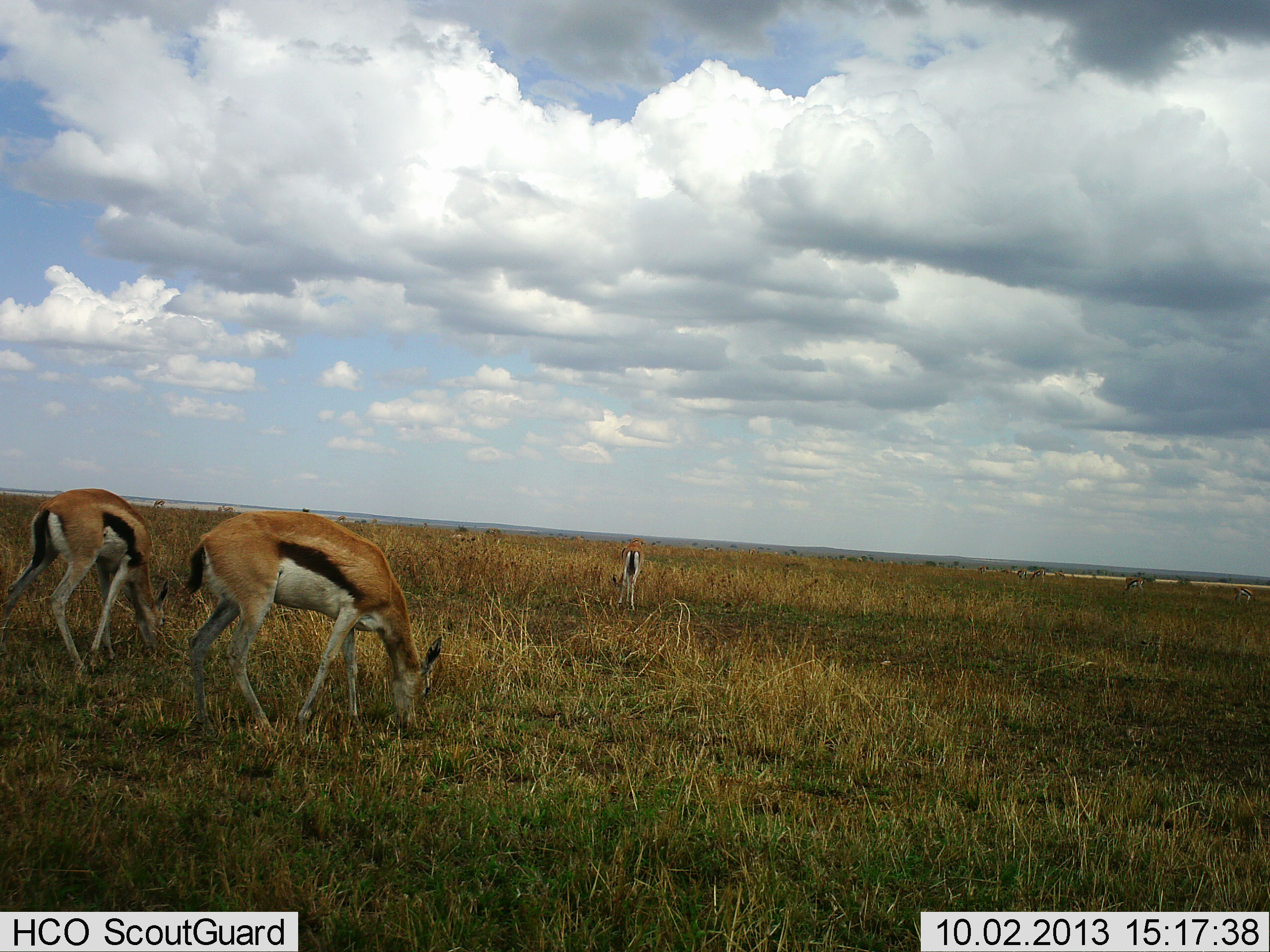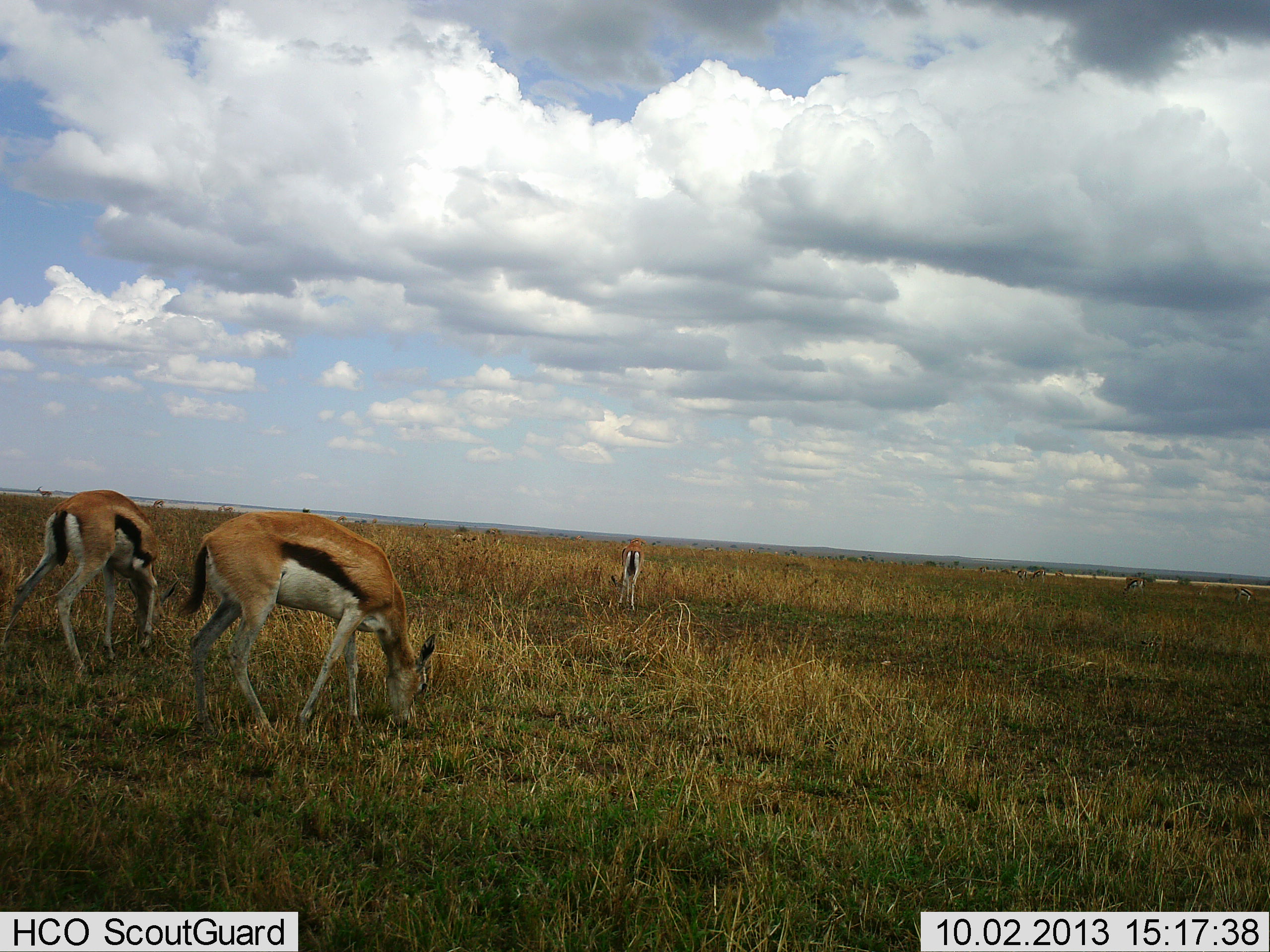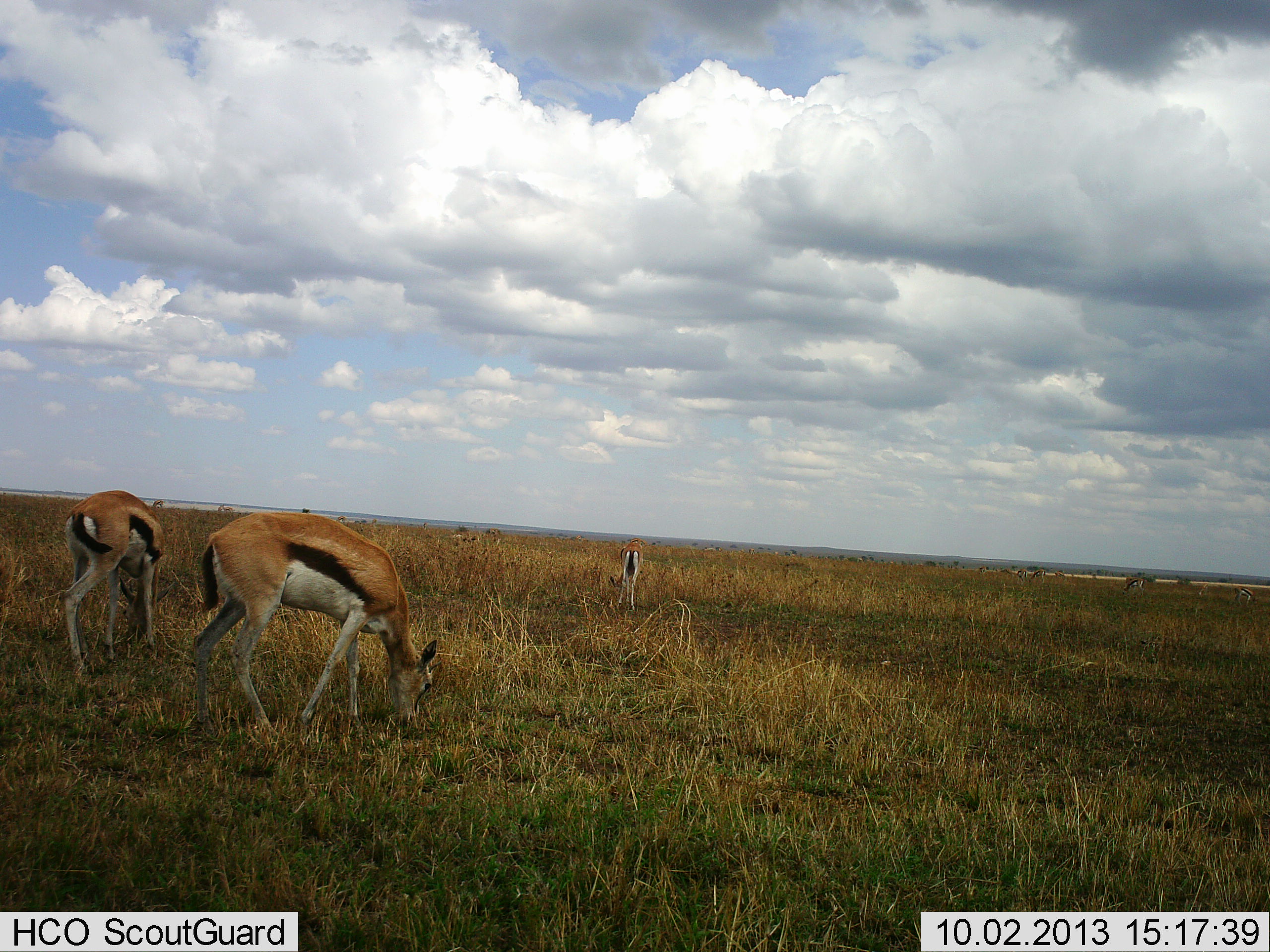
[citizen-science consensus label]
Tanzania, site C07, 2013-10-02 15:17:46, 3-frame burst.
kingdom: Animalia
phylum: Chordata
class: Mammalia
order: Artiodactyla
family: Bovidae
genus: Eudorcas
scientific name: Eudorcas thomsonii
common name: thomson's gazelle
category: gazellethomsons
Gazellethomsons (thomson's gazelle) (Eudorcas thomsonii), count 3. Behavior (volunteer vote fractions): standing 33%, resting 0%, moving 22%, interacting 0%. Young present (vote fraction): 0%. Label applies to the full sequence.